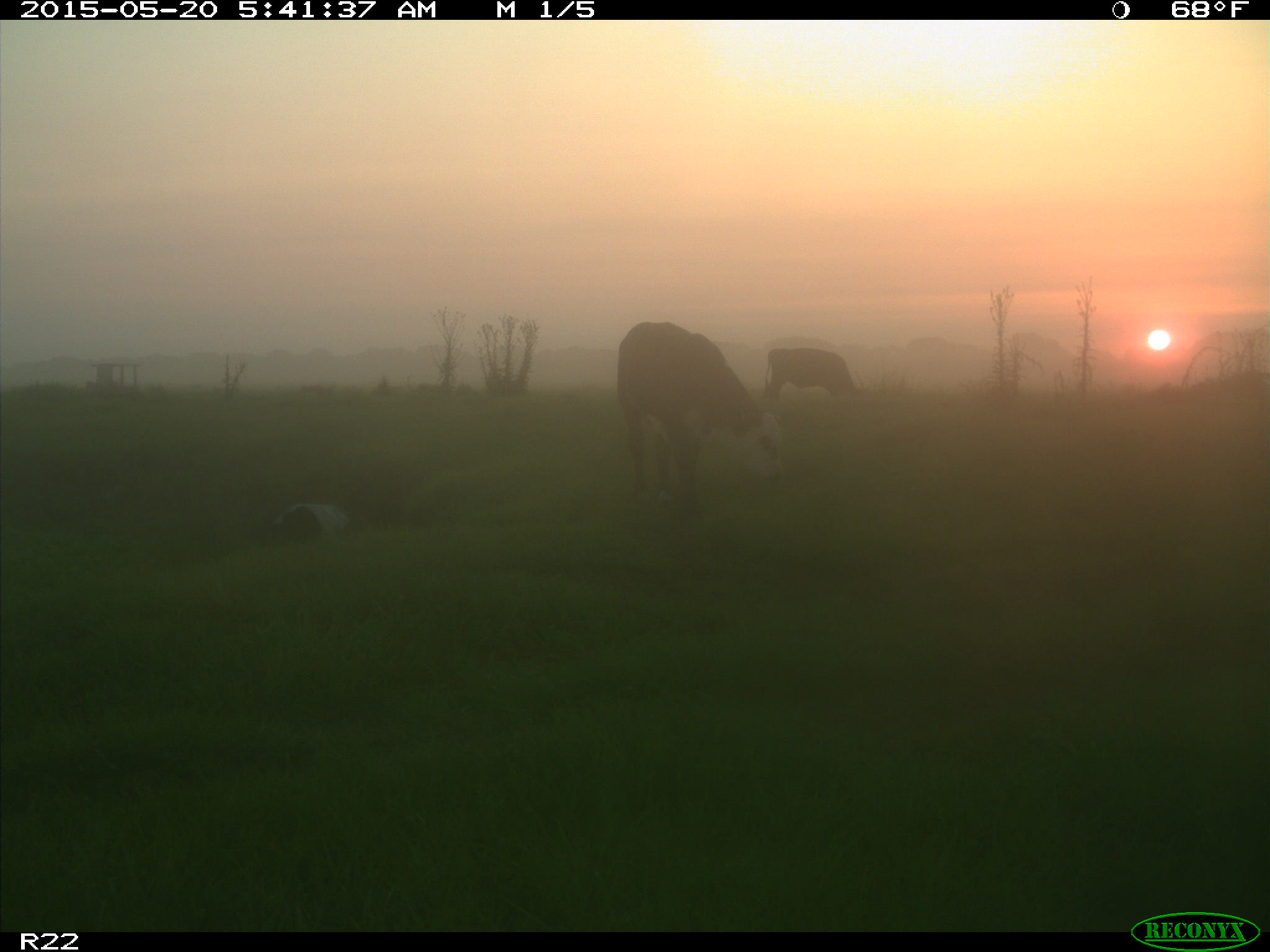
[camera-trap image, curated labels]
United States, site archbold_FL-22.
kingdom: Animalia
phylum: Chordata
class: Mammalia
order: Artiodactyla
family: Bovidae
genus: Bos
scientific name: Bos taurus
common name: domestic cow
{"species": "Bos taurus (domestic cow)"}